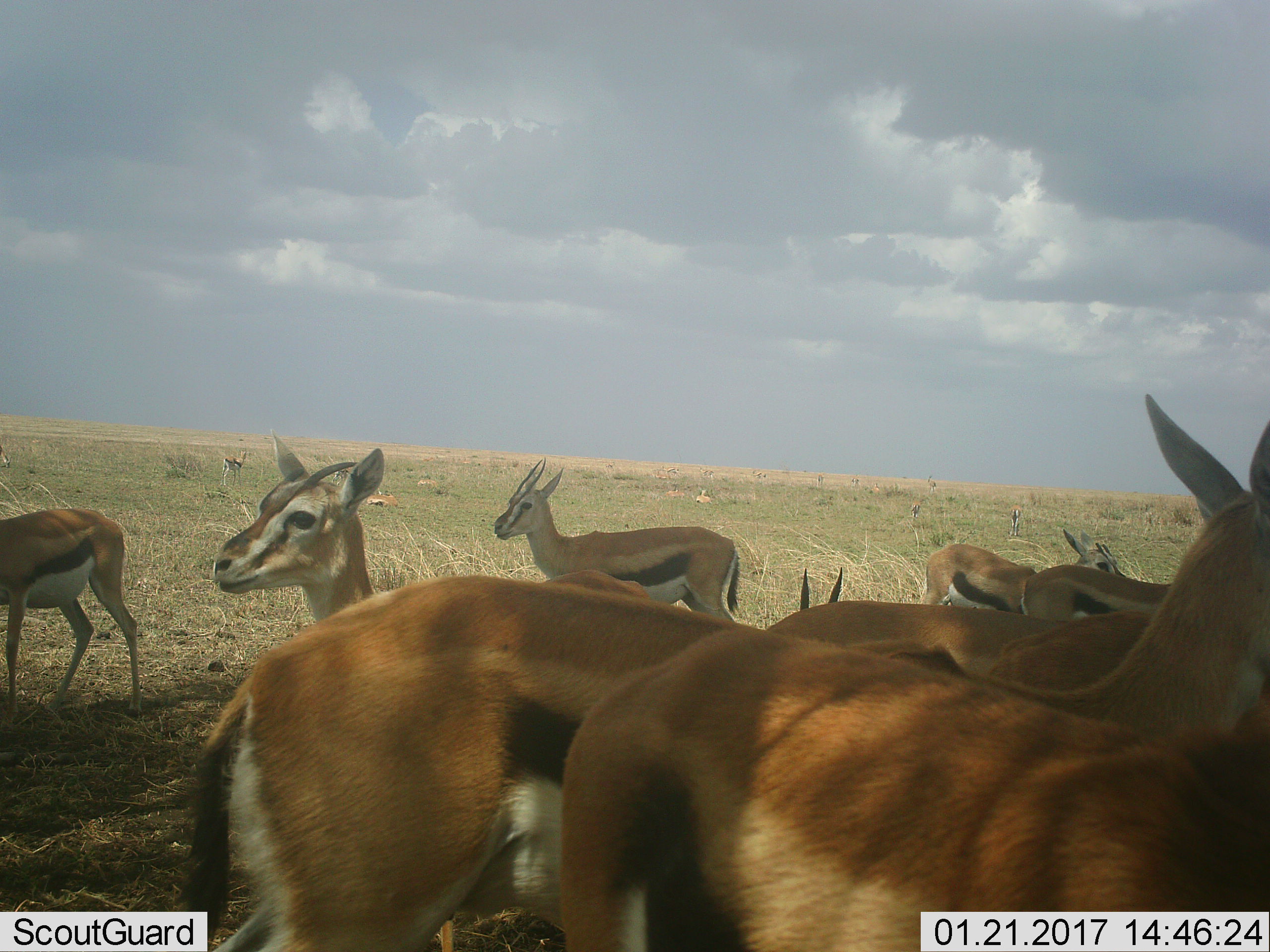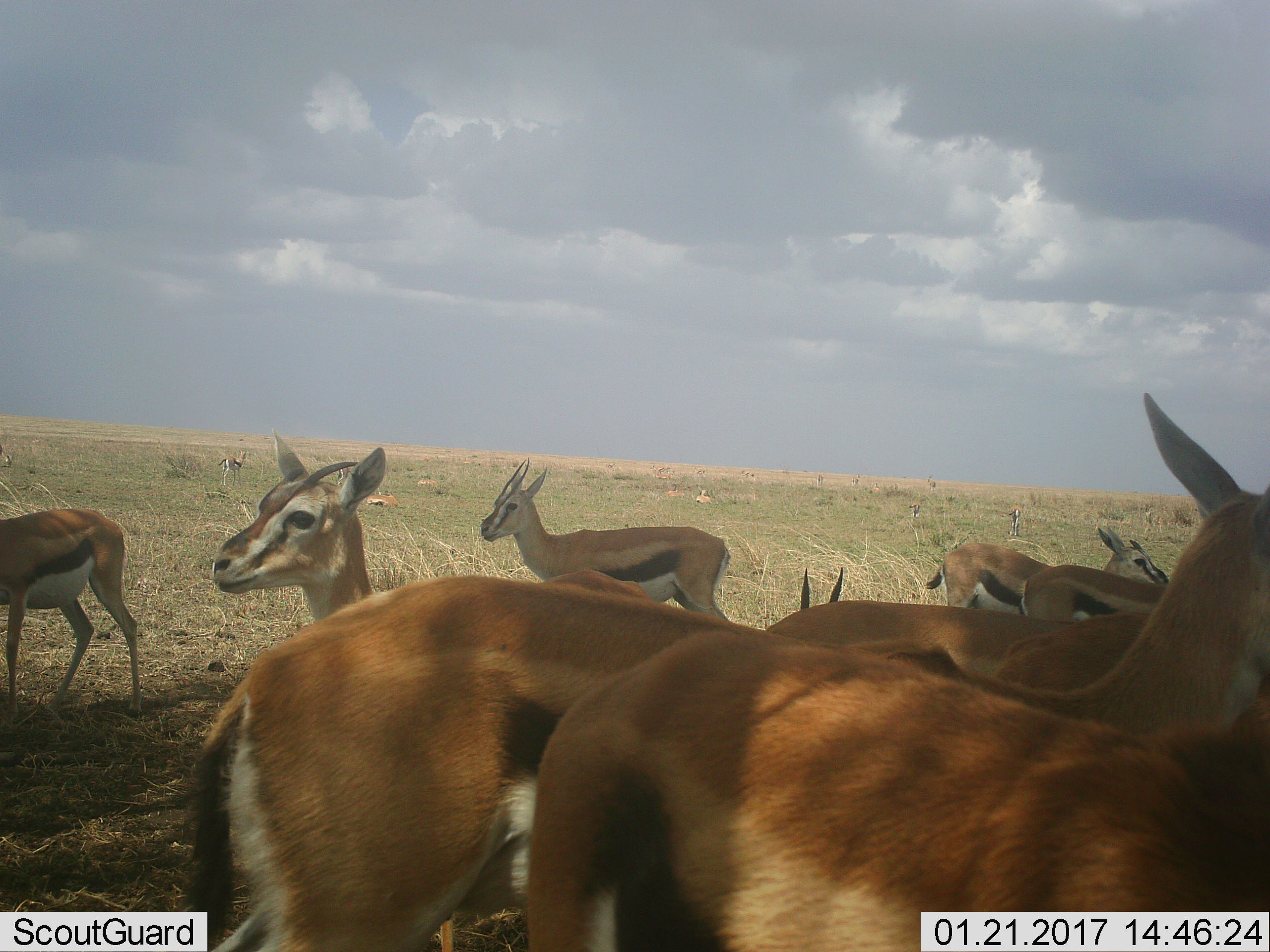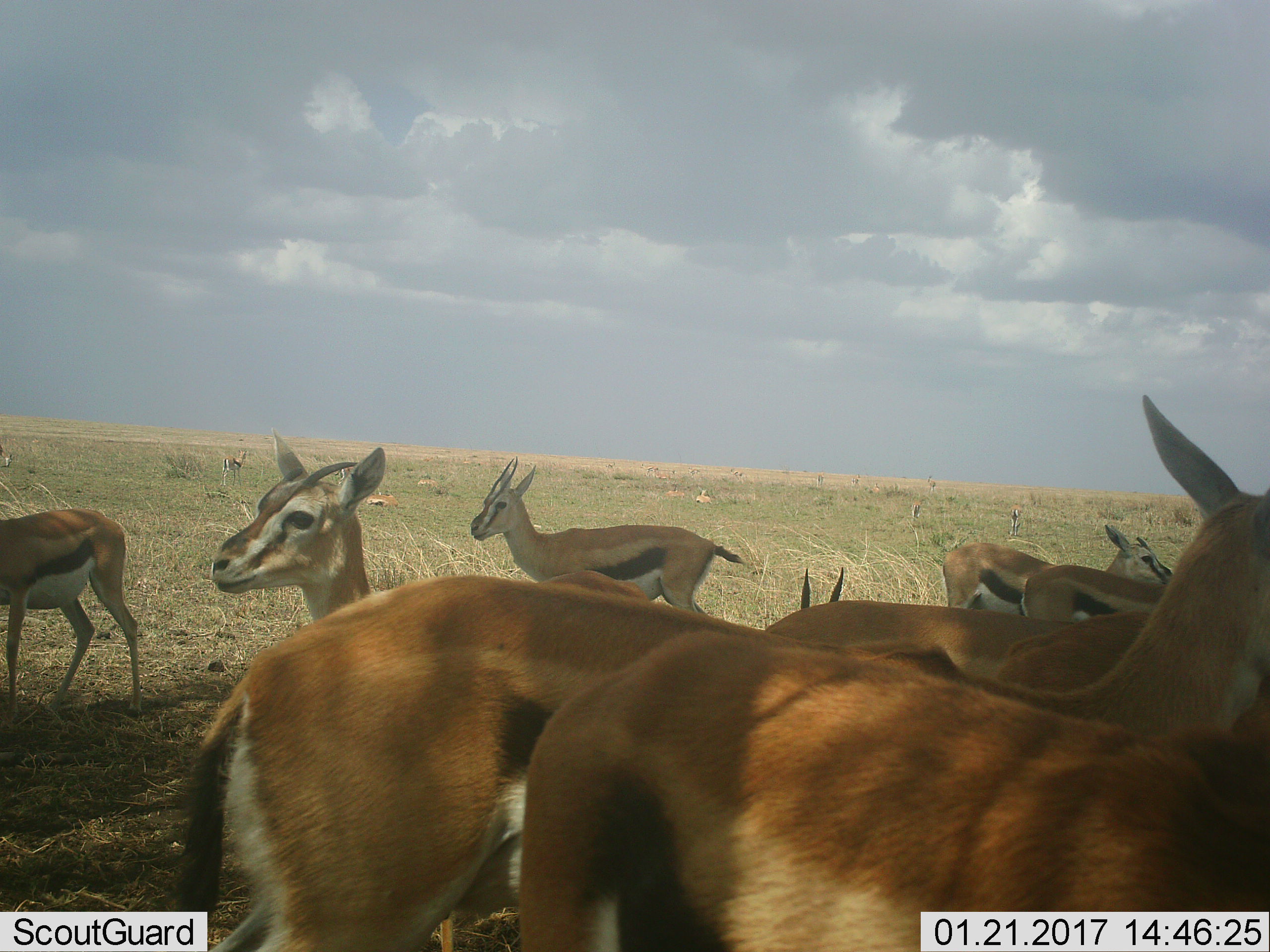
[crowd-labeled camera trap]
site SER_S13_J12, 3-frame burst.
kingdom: Animalia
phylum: Chordata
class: Mammalia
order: Artiodactyla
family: Bovidae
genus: Eudorcas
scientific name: Eudorcas thomsonii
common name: thomson's gazelle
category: gazellethomsons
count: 11-50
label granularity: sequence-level